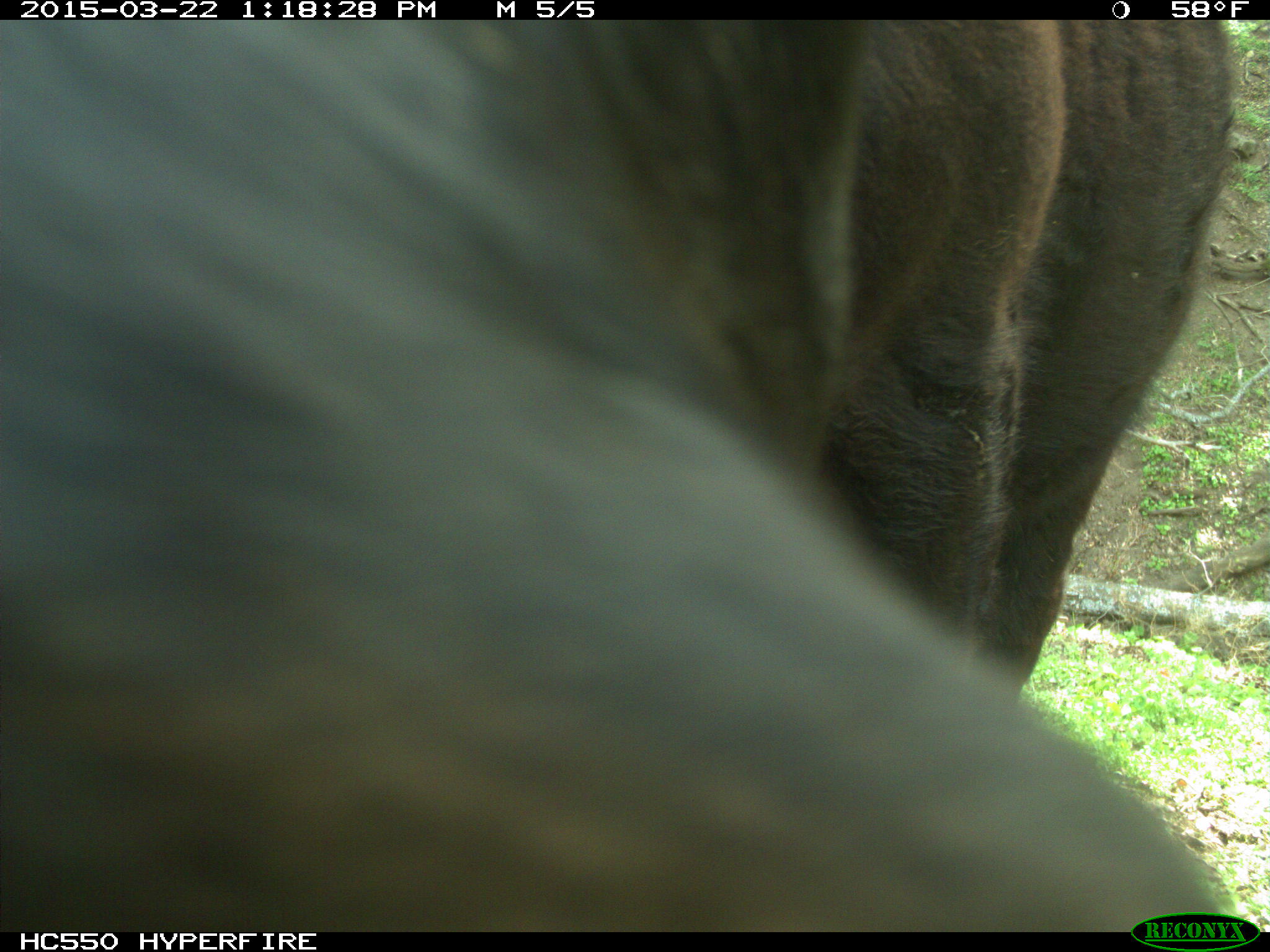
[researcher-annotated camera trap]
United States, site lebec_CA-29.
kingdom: Animalia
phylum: Chordata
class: Mammalia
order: Artiodactyla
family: Bovidae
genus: Bos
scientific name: Bos taurus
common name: domestic cow